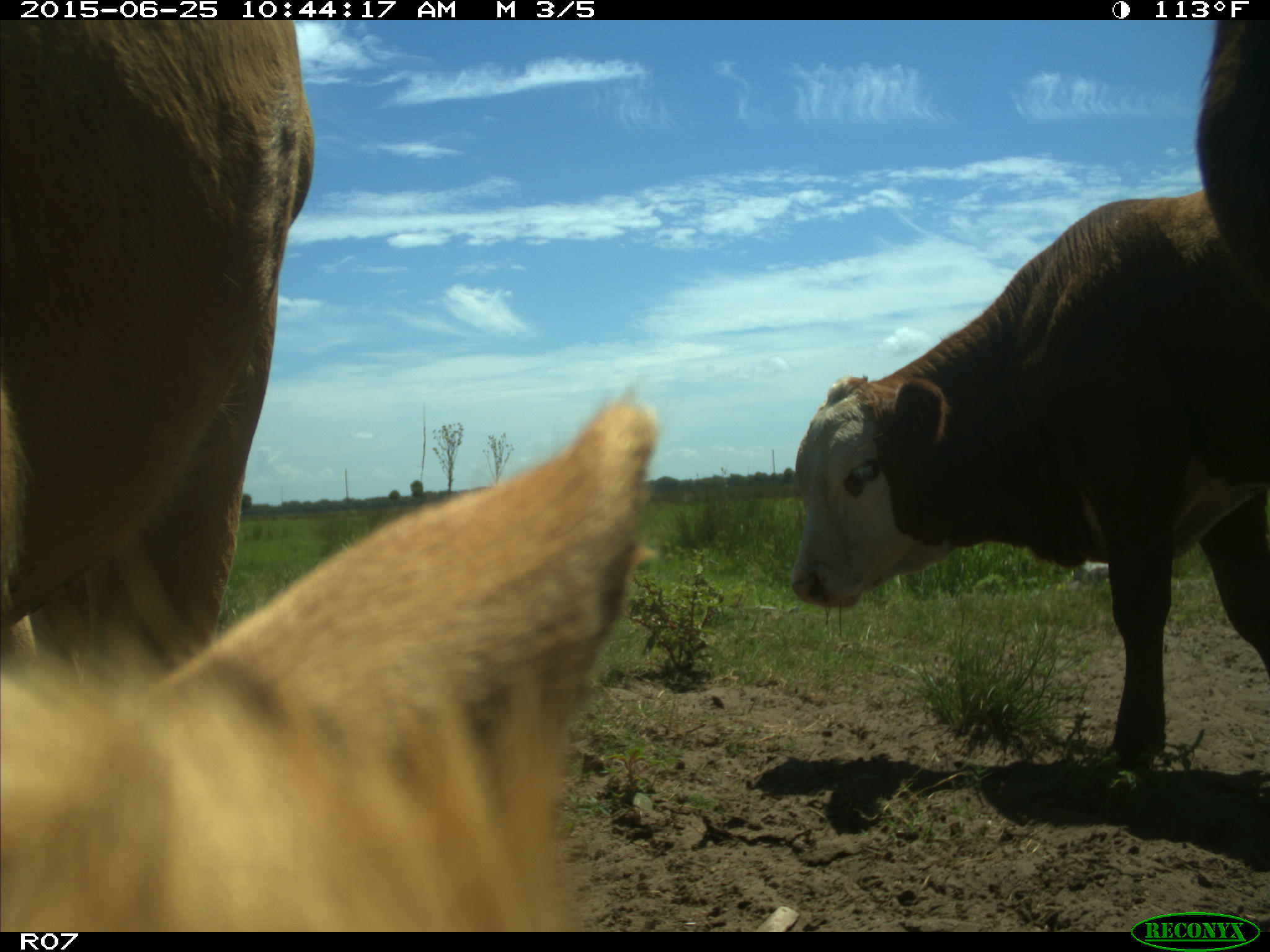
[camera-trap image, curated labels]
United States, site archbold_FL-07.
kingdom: Animalia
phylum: Chordata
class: Mammalia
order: Artiodactyla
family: Bovidae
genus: Bos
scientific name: Bos taurus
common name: domestic cow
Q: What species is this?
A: Bos taurus (domestic cow).